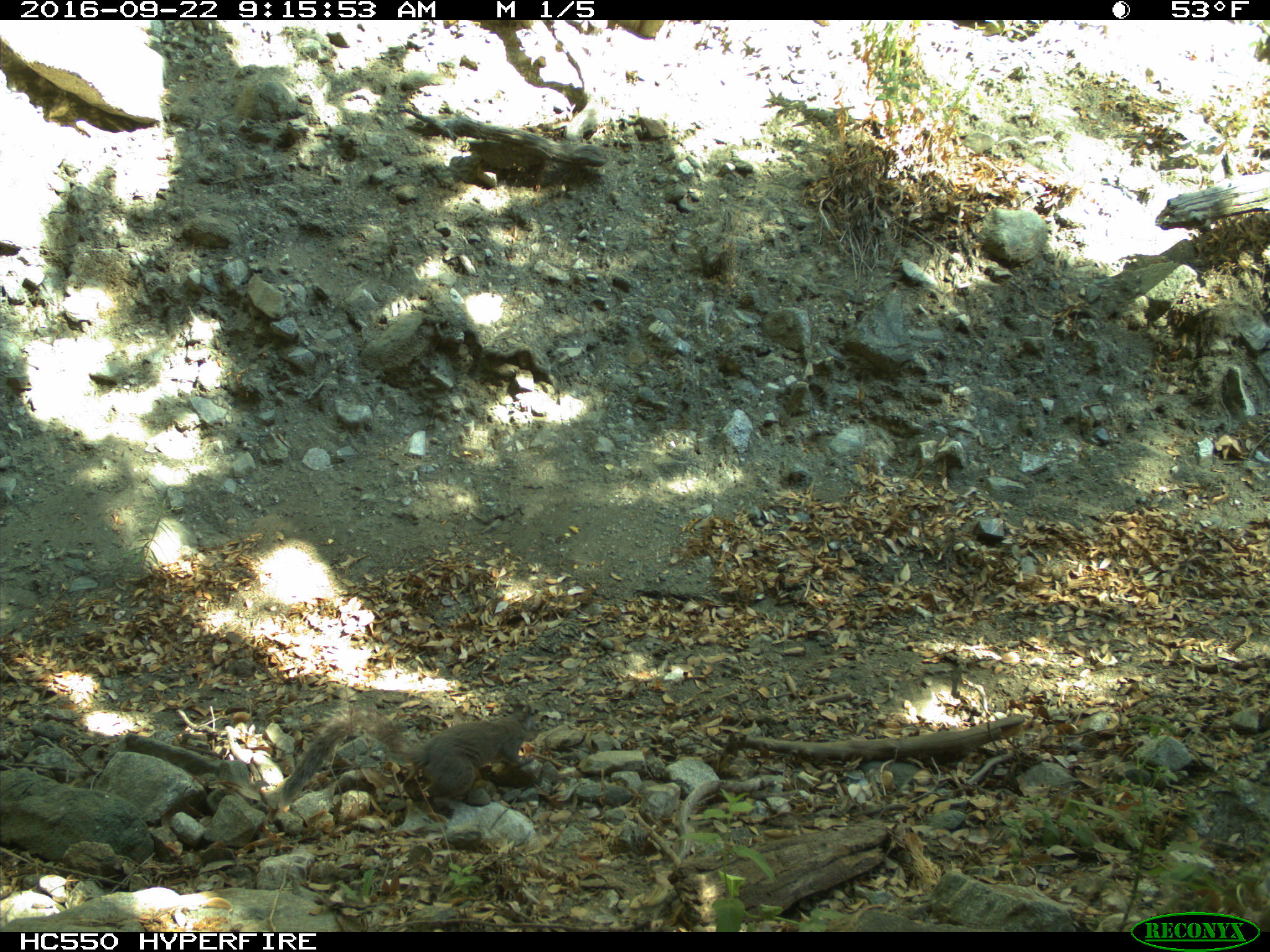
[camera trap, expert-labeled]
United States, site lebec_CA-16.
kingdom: Animalia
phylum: Chordata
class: Mammalia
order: Rodentia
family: Sciuridae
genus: Sciurus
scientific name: Sciurus carolinensis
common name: eastern gray squirrel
Sciurus carolinensis (eastern gray squirrel).